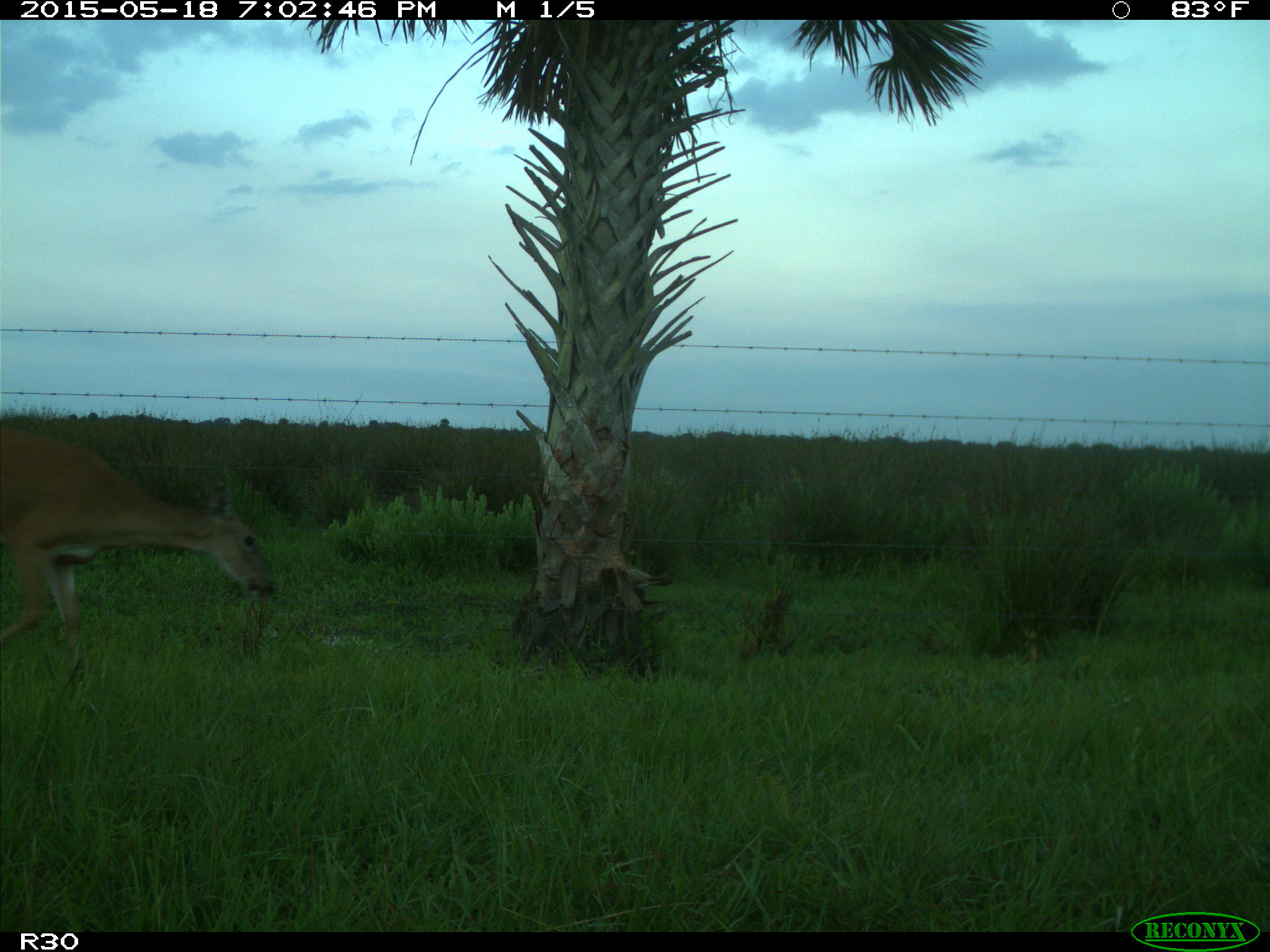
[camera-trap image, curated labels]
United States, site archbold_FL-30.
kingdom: Animalia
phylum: Chordata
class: Mammalia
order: Artiodactyla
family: Cervidae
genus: Odocoileus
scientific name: Odocoileus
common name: deer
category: unidentified deer